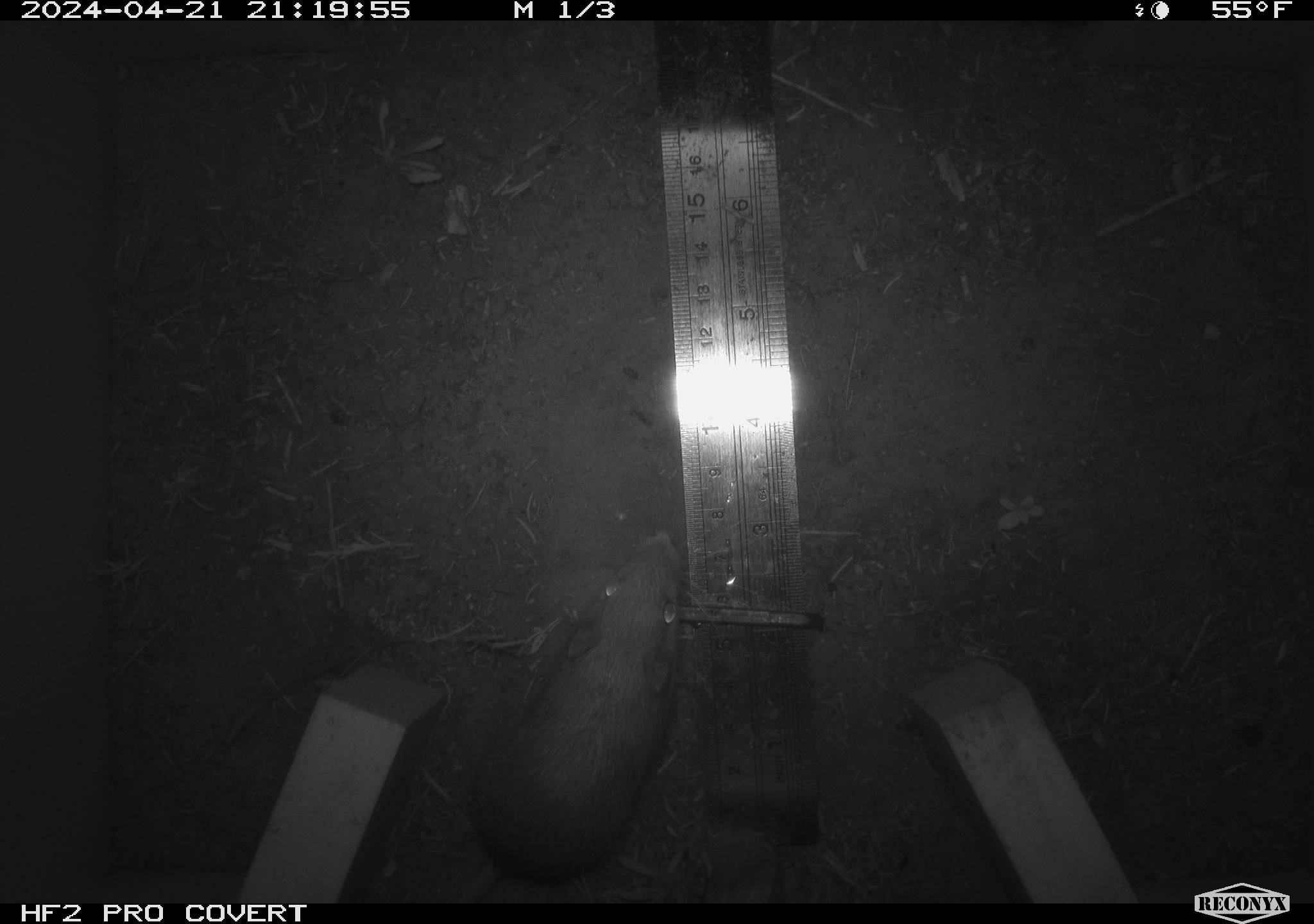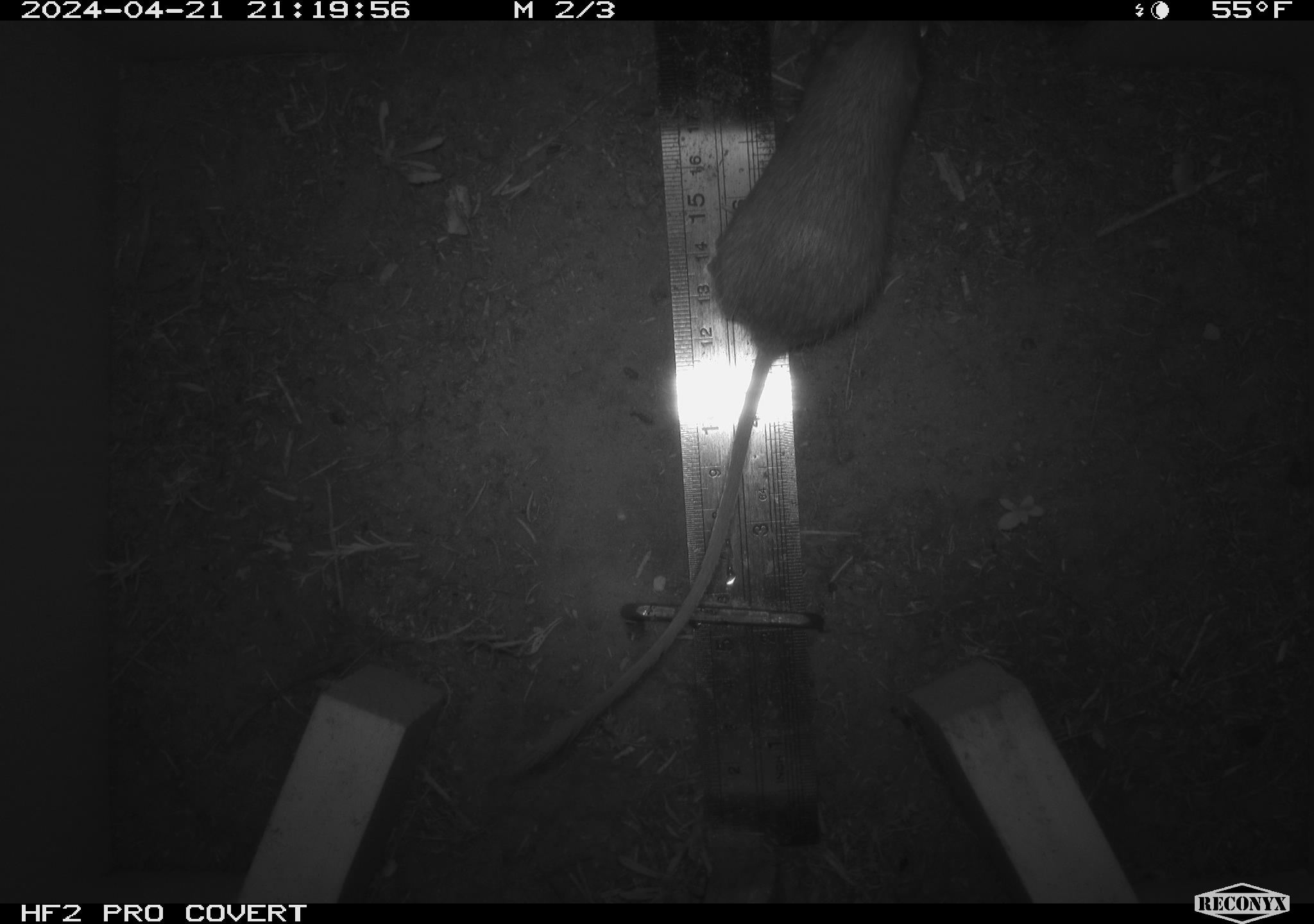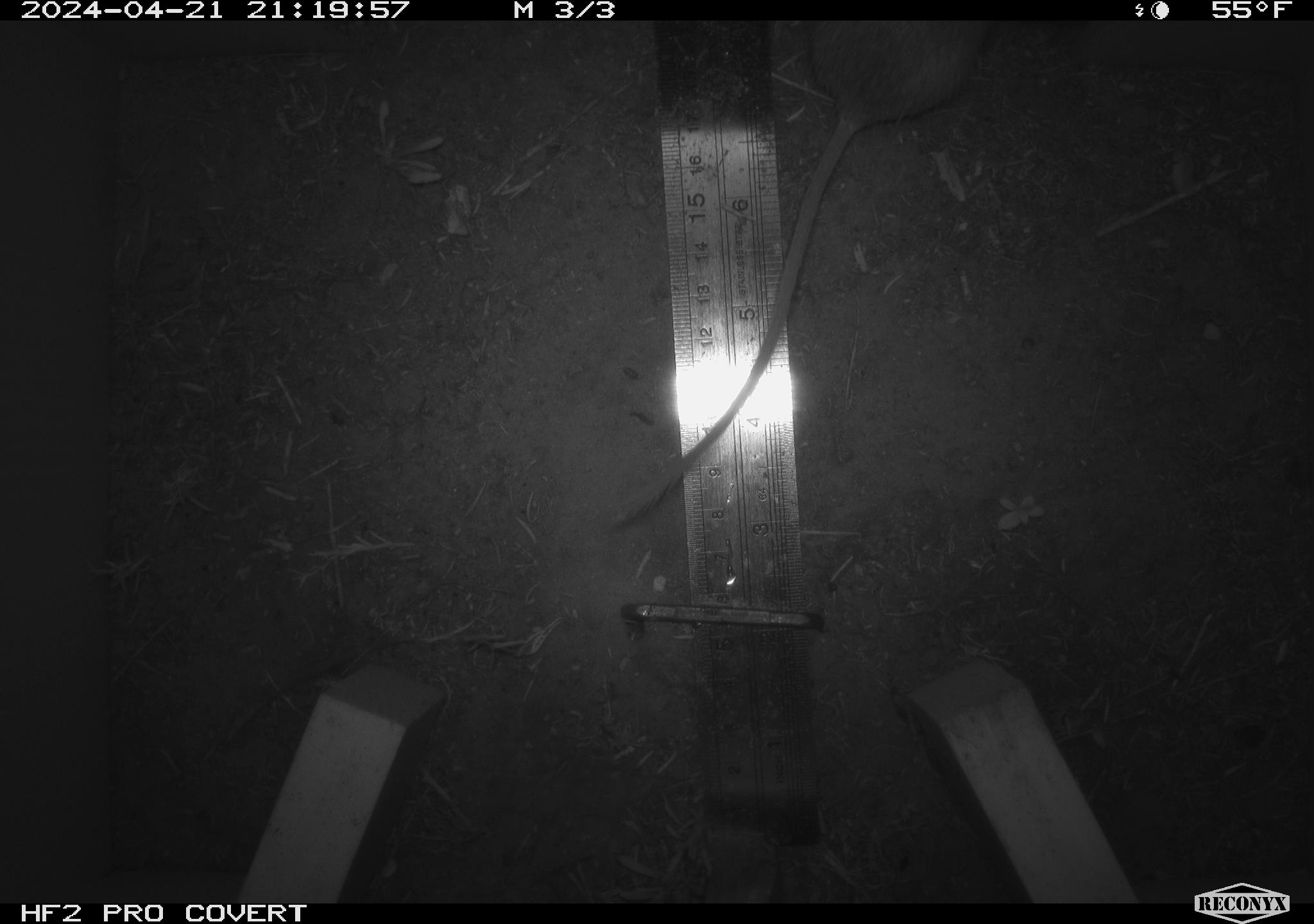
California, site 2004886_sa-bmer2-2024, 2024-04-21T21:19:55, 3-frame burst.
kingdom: Animalia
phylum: Chordata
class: Mammalia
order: Rodentia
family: Heteromyidae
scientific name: Heteromyidae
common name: kangaroo rats and pocket mice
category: heteromyidae family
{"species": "heteromyidae family (kangaroo rats and pocket mice) (Heteromyidae)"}